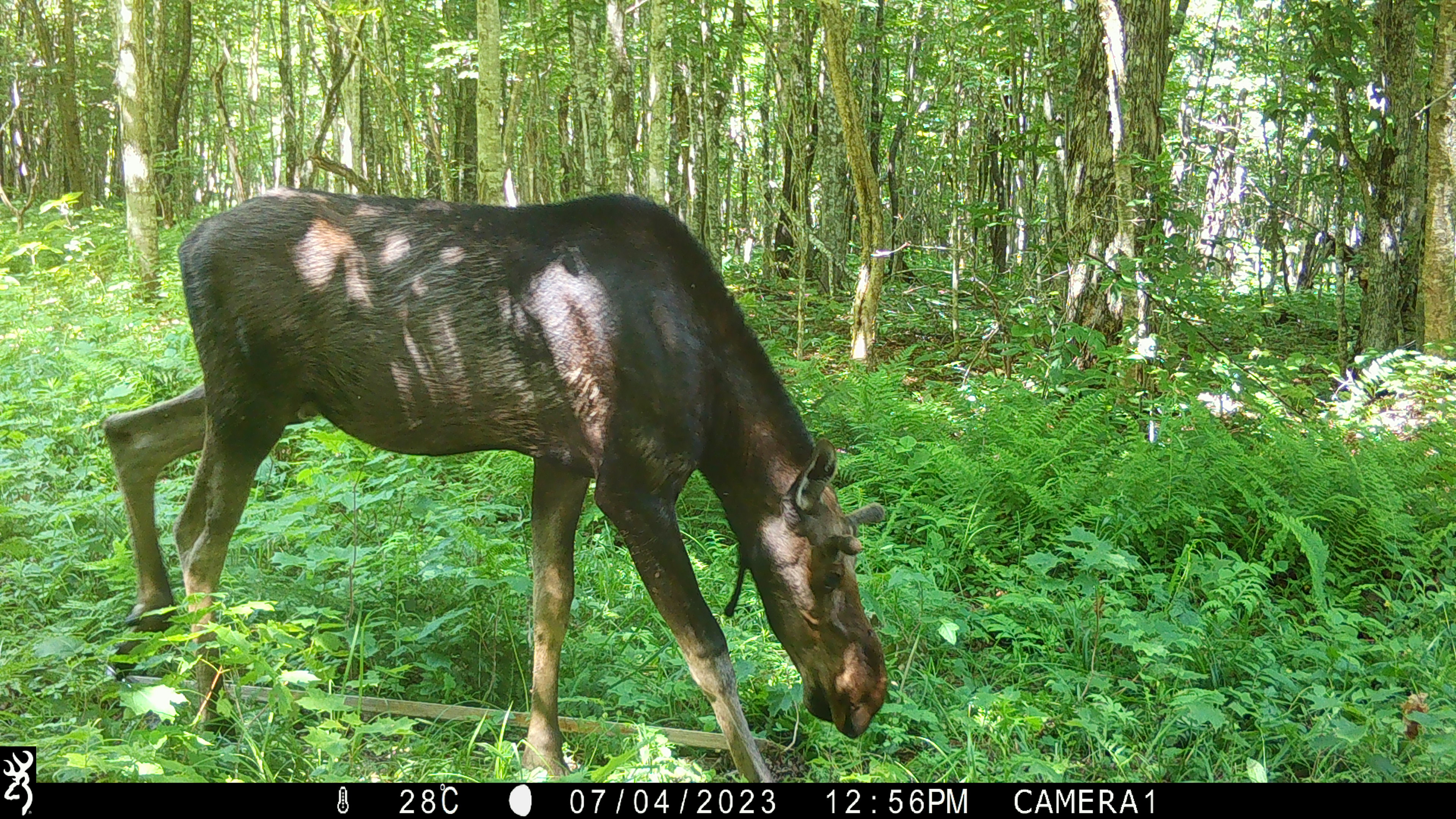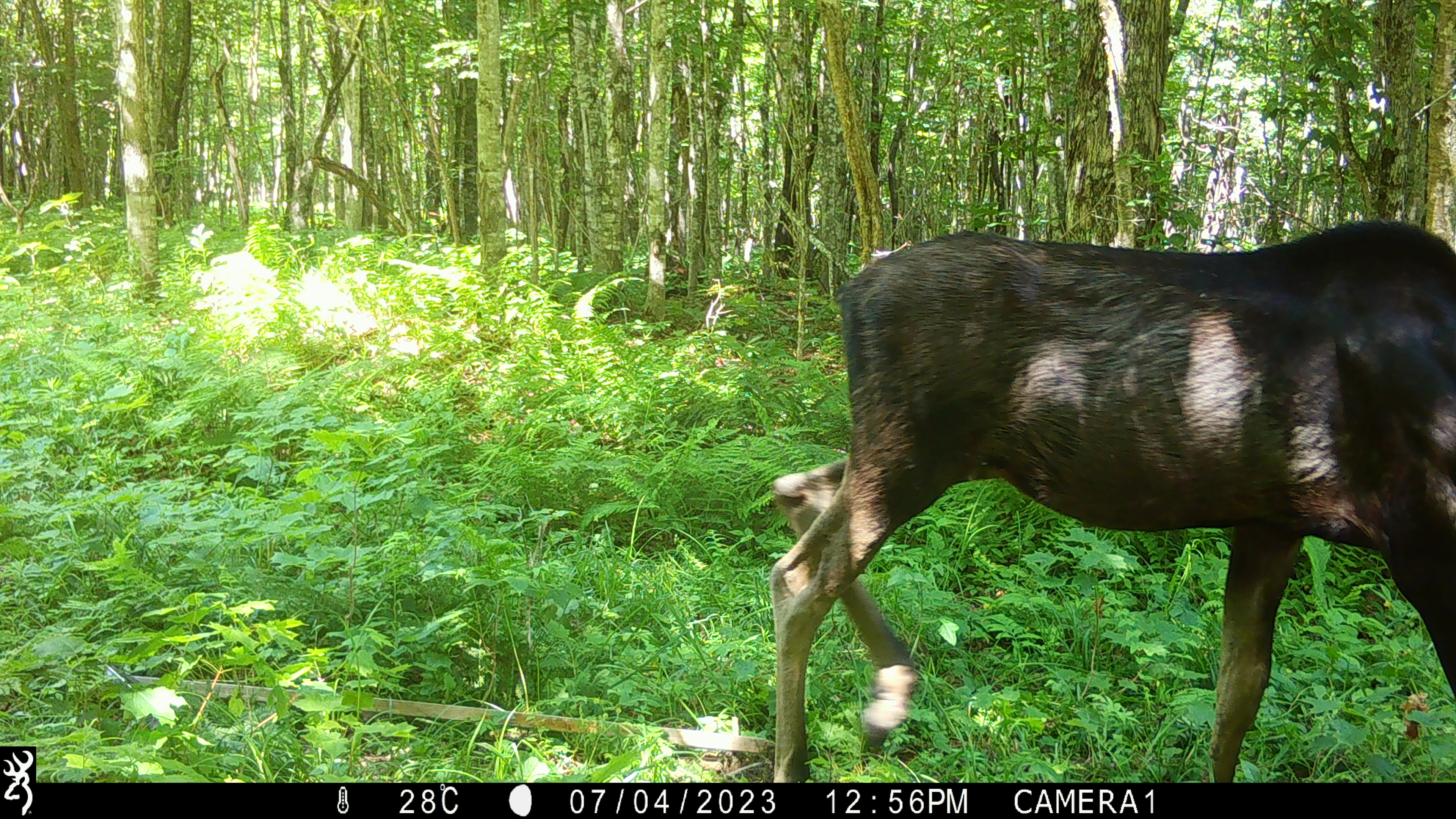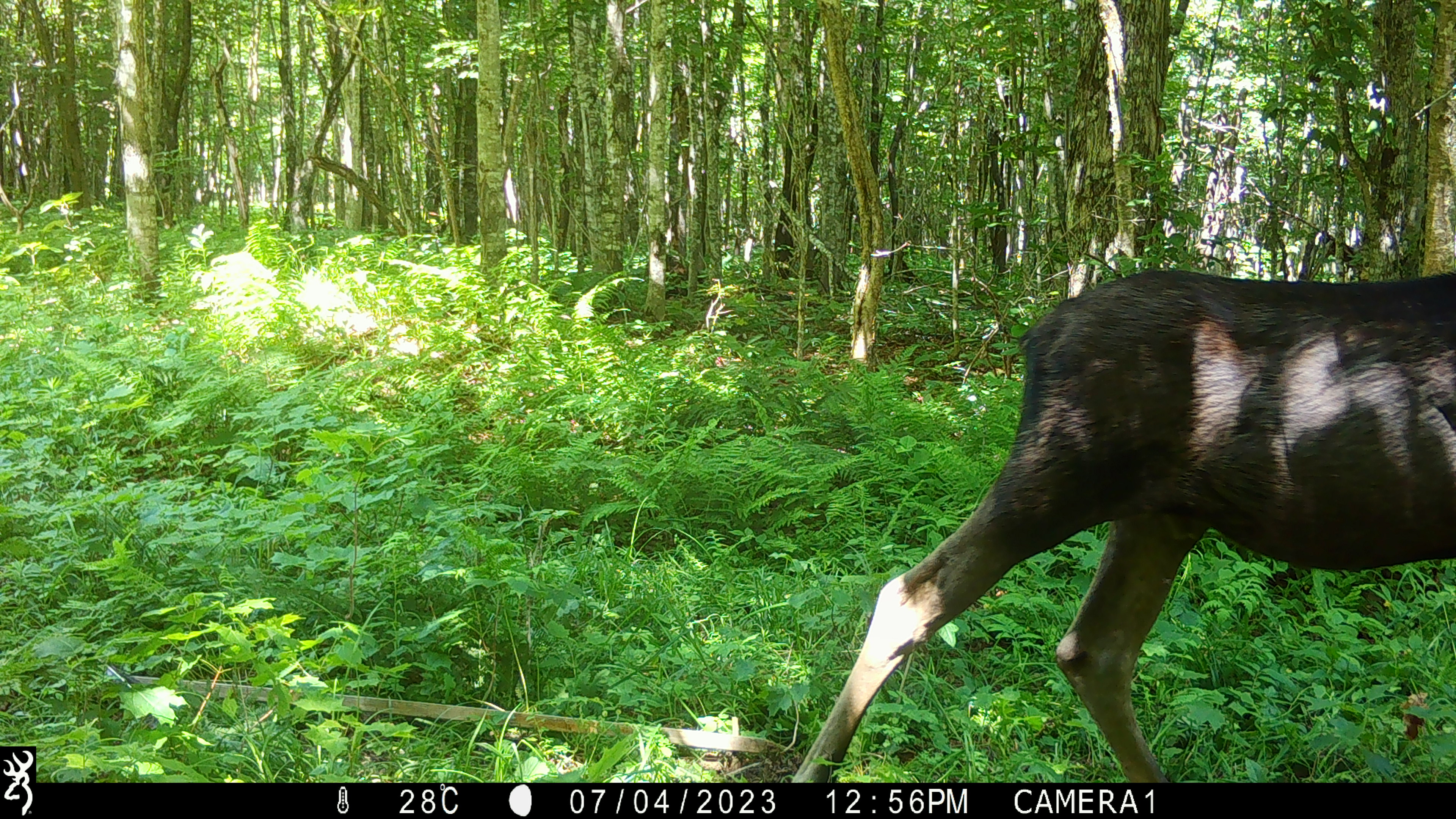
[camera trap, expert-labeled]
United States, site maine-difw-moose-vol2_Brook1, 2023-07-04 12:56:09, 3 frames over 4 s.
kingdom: Animalia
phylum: Chordata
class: Mammalia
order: Artiodactyla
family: Cervidae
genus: Alces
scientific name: Alces alces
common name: moose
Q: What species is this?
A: Moose (Alces alces).